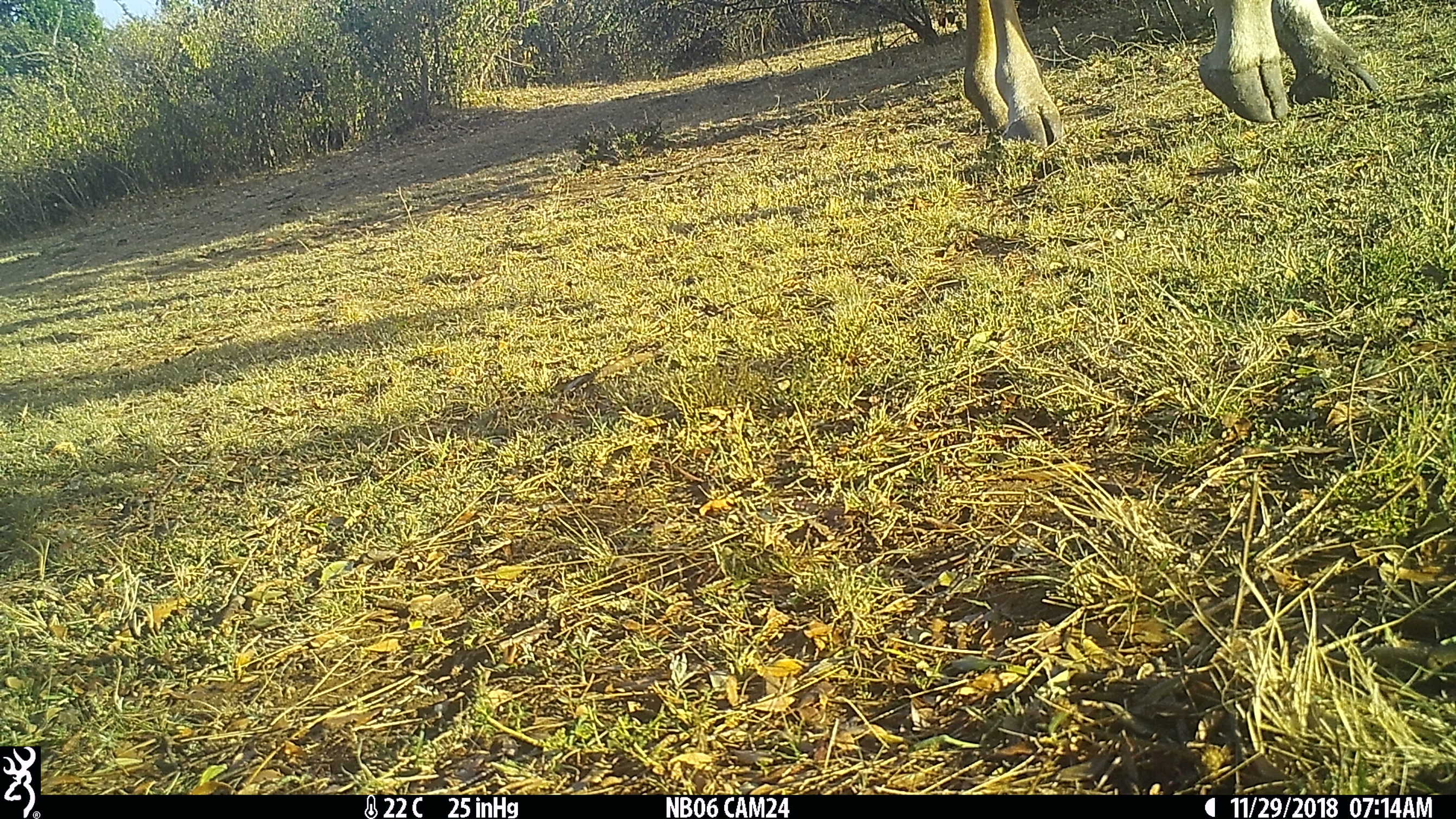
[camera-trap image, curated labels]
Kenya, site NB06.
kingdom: Animalia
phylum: Chordata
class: Mammalia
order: Artiodactyla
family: Giraffidae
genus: Giraffa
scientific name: Giraffa camelopardalis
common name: northern giraffe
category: giraffe